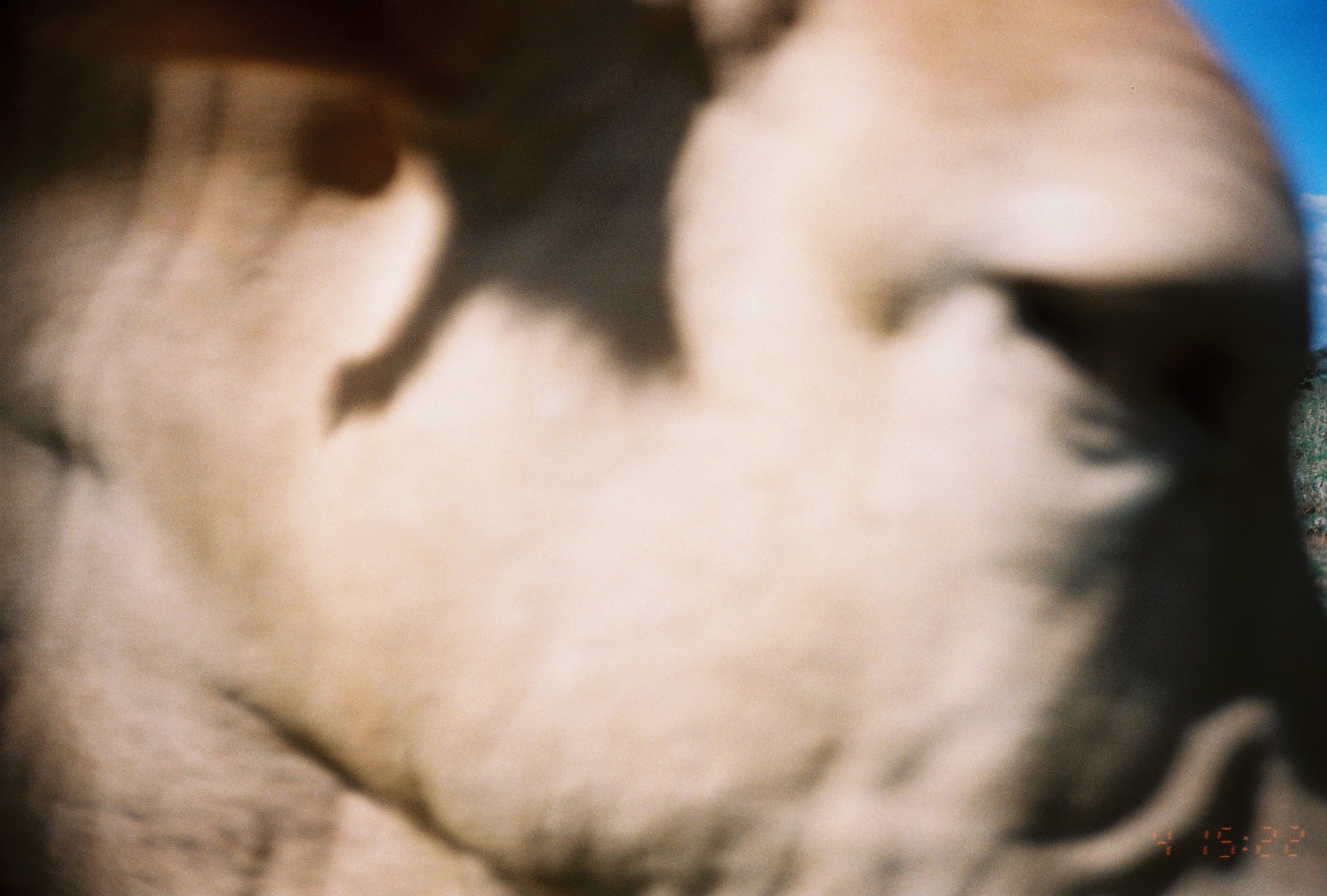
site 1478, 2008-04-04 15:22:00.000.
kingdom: Animalia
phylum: Chordata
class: Mammalia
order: Artiodactyla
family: Bovidae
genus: Bos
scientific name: Bos taurus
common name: domestic cattle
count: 1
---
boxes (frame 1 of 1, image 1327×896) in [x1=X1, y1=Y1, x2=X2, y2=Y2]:
bos taurus: [x1=0, y1=0, x2=1327, y2=896]